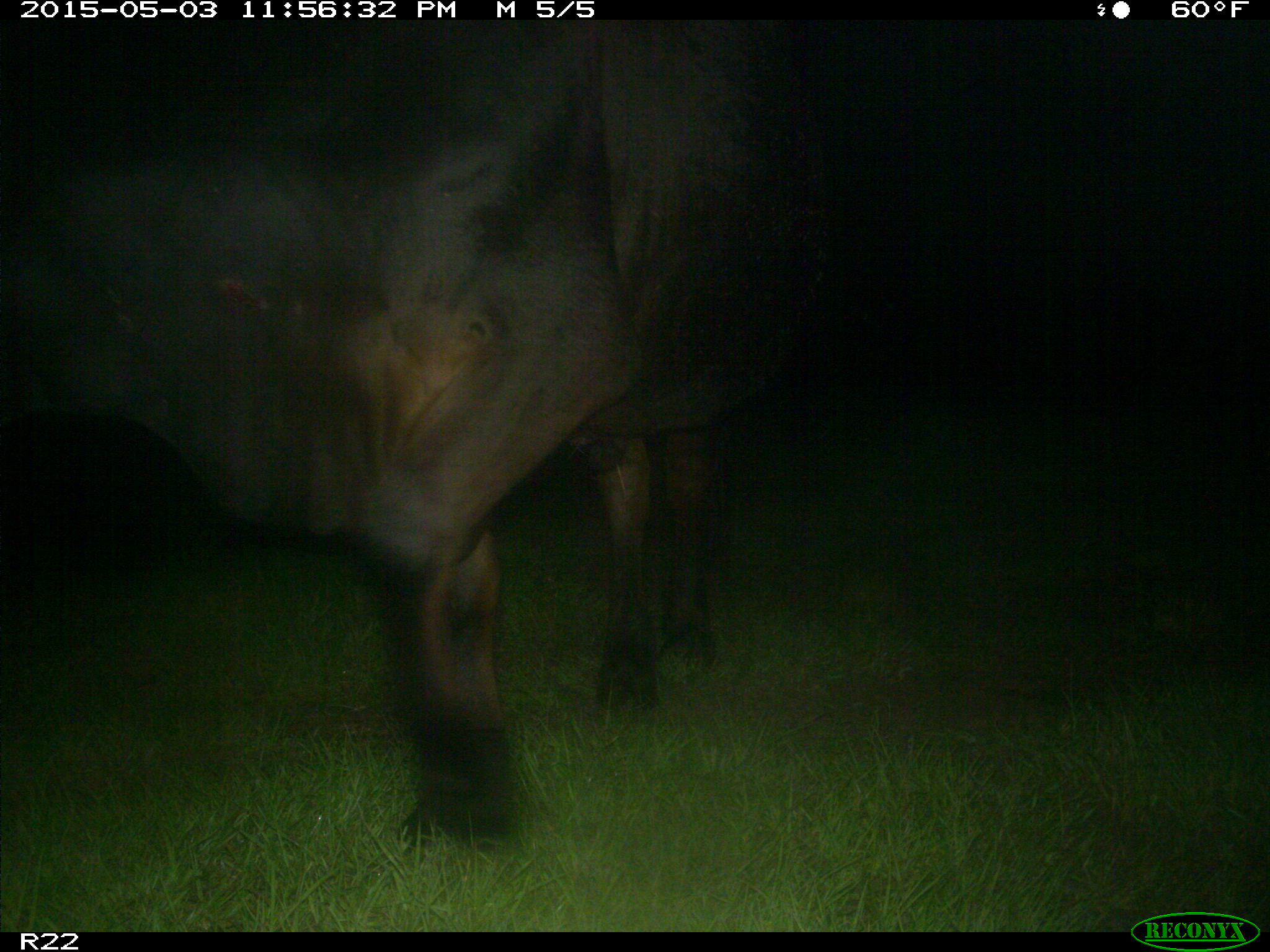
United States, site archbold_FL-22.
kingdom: Animalia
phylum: Chordata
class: Mammalia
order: Artiodactyla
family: Bovidae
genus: Bos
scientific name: Bos taurus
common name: domestic cow